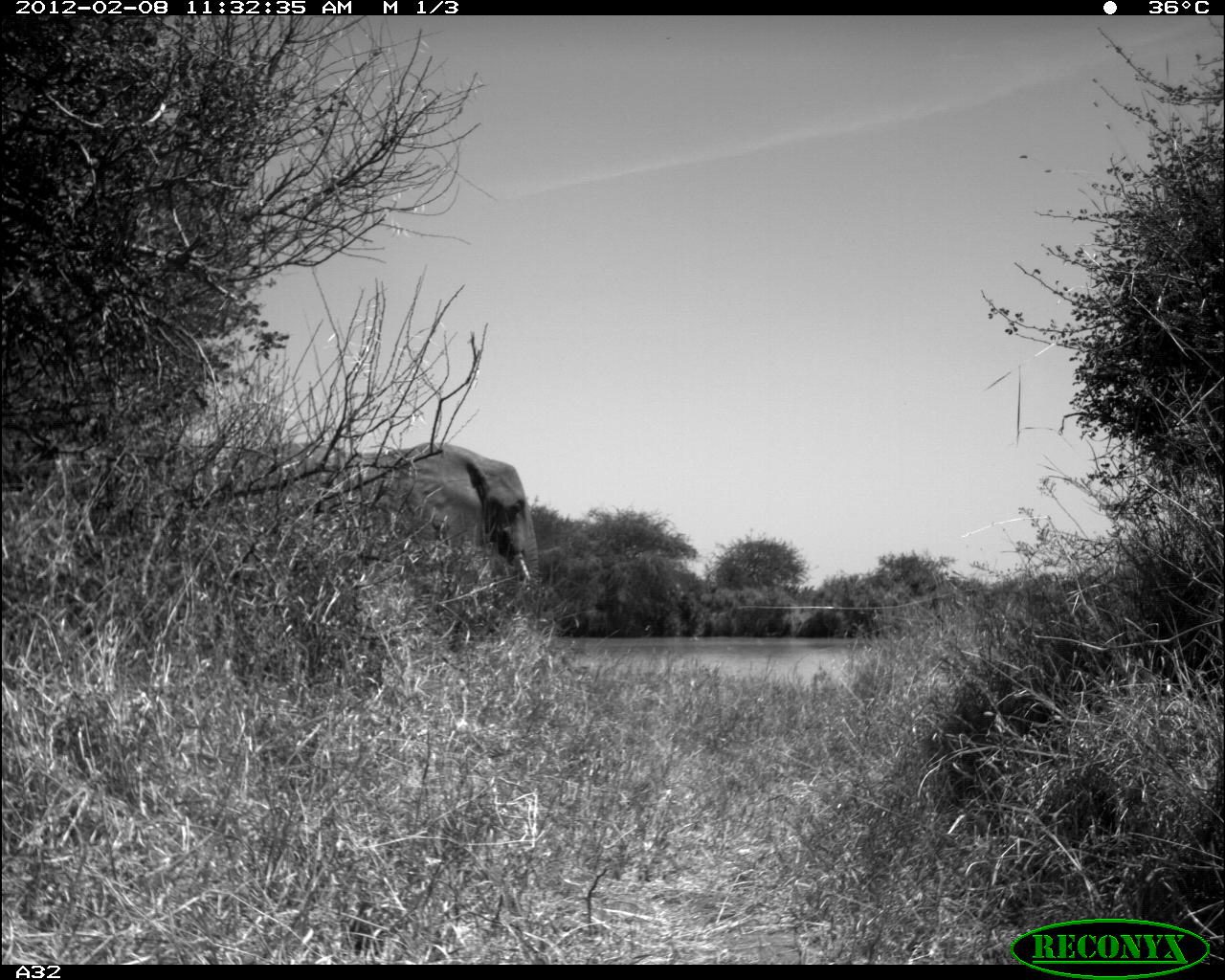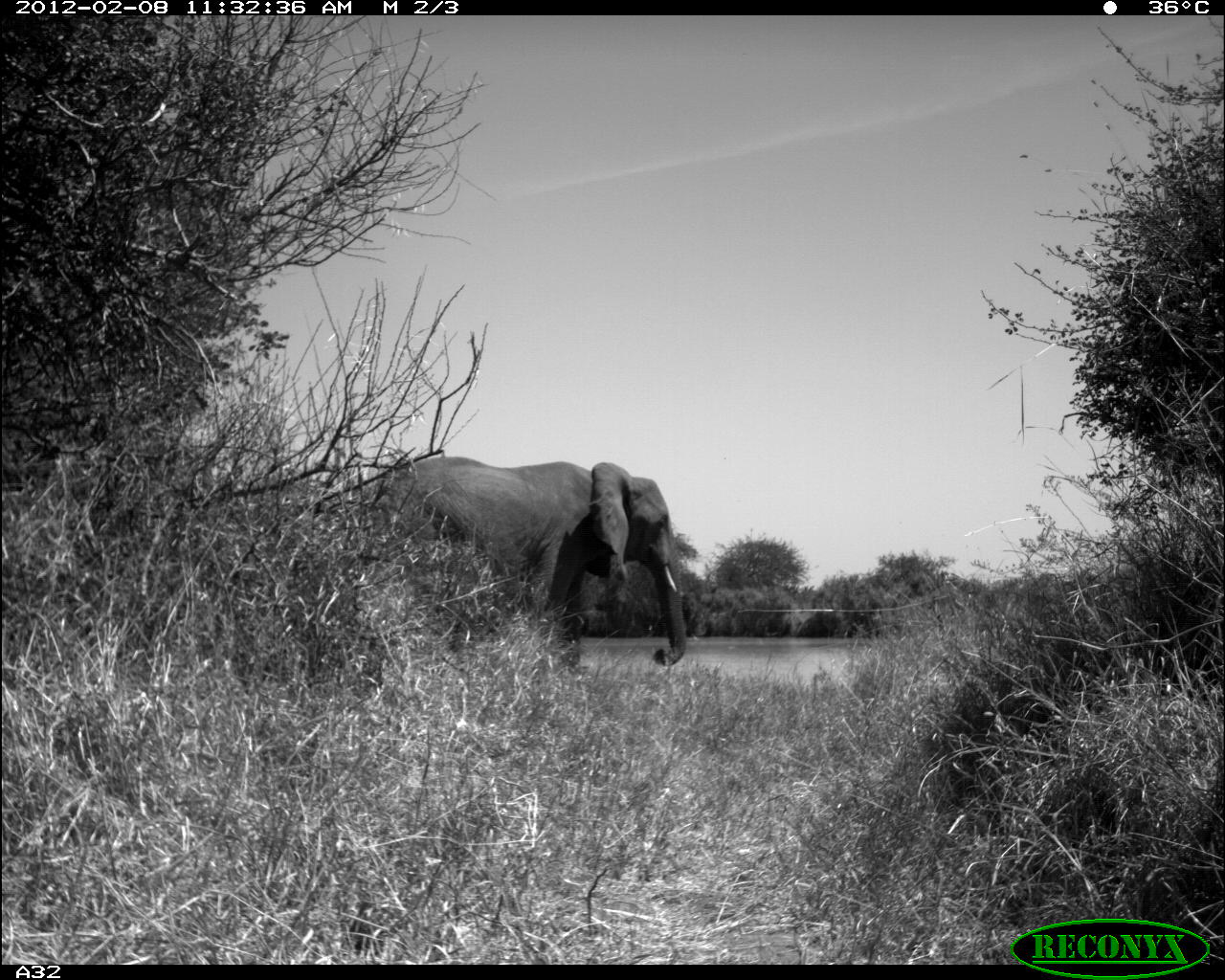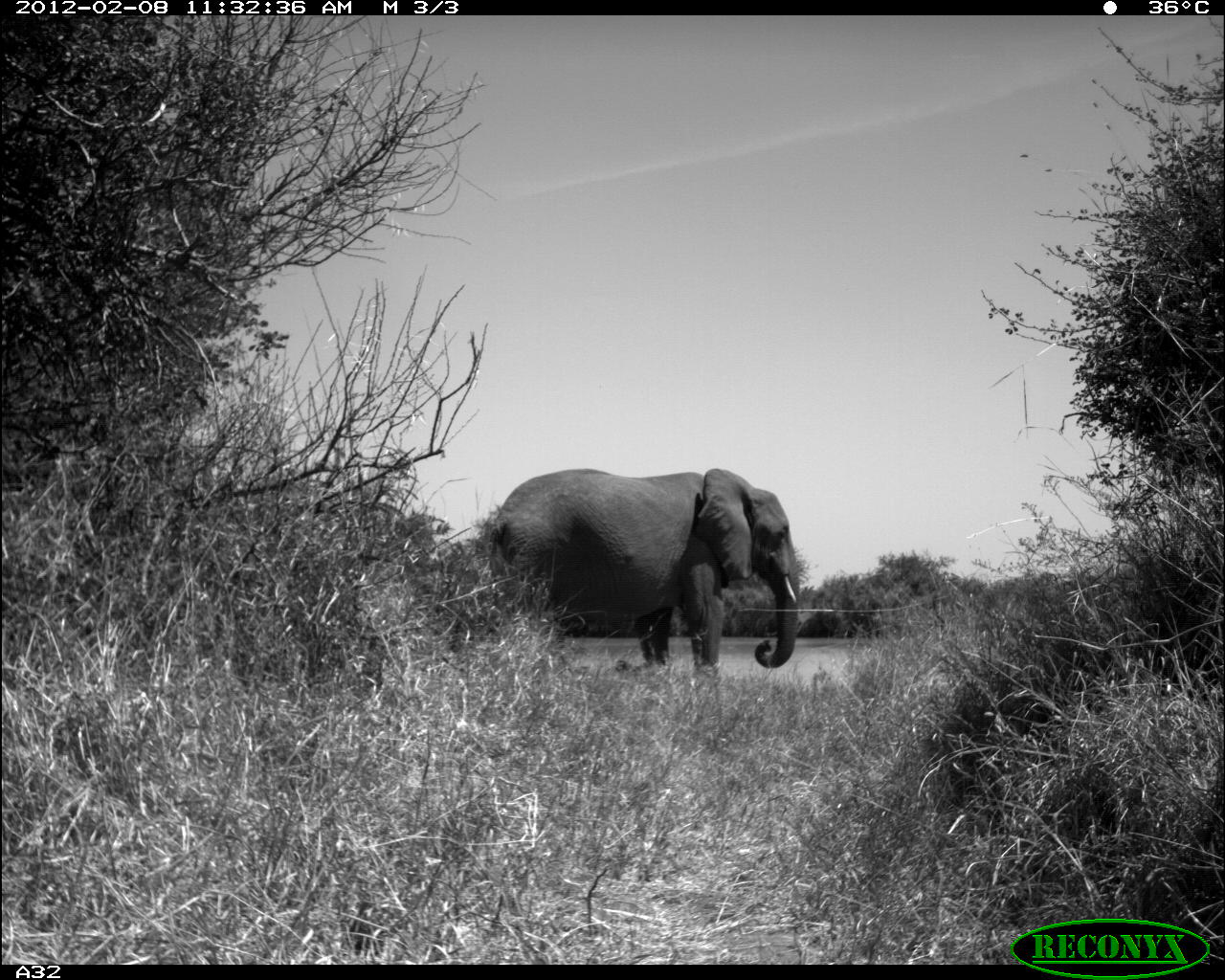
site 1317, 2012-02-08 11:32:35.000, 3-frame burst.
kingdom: Animalia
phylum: Chordata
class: Mammalia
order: Proboscidea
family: Elephantidae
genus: Loxodonta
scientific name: Loxodonta africana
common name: african bush elephant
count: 1